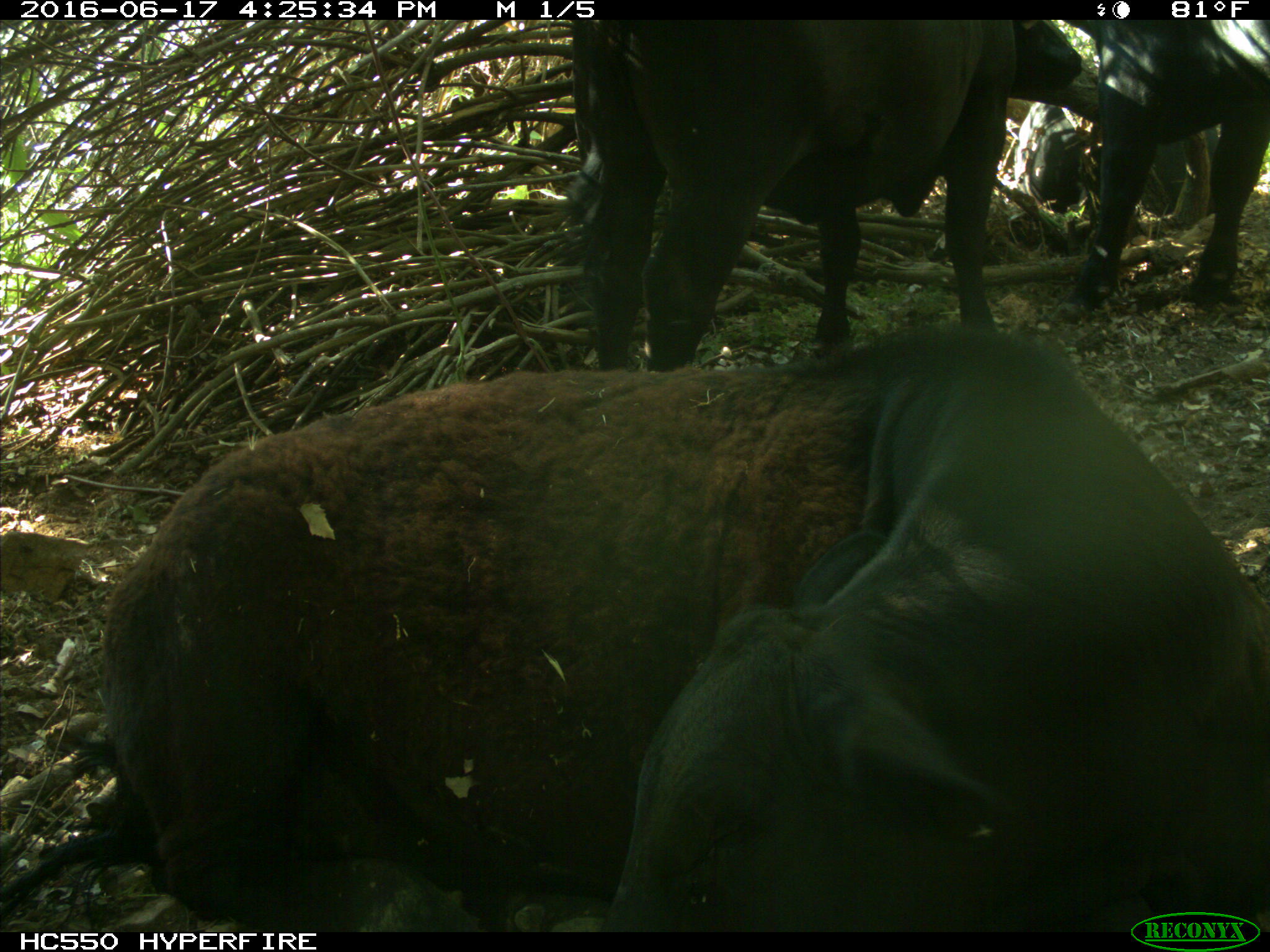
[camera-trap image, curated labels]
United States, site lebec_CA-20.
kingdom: Animalia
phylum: Chordata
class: Mammalia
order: Artiodactyla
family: Bovidae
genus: Bos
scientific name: Bos taurus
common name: domestic cow